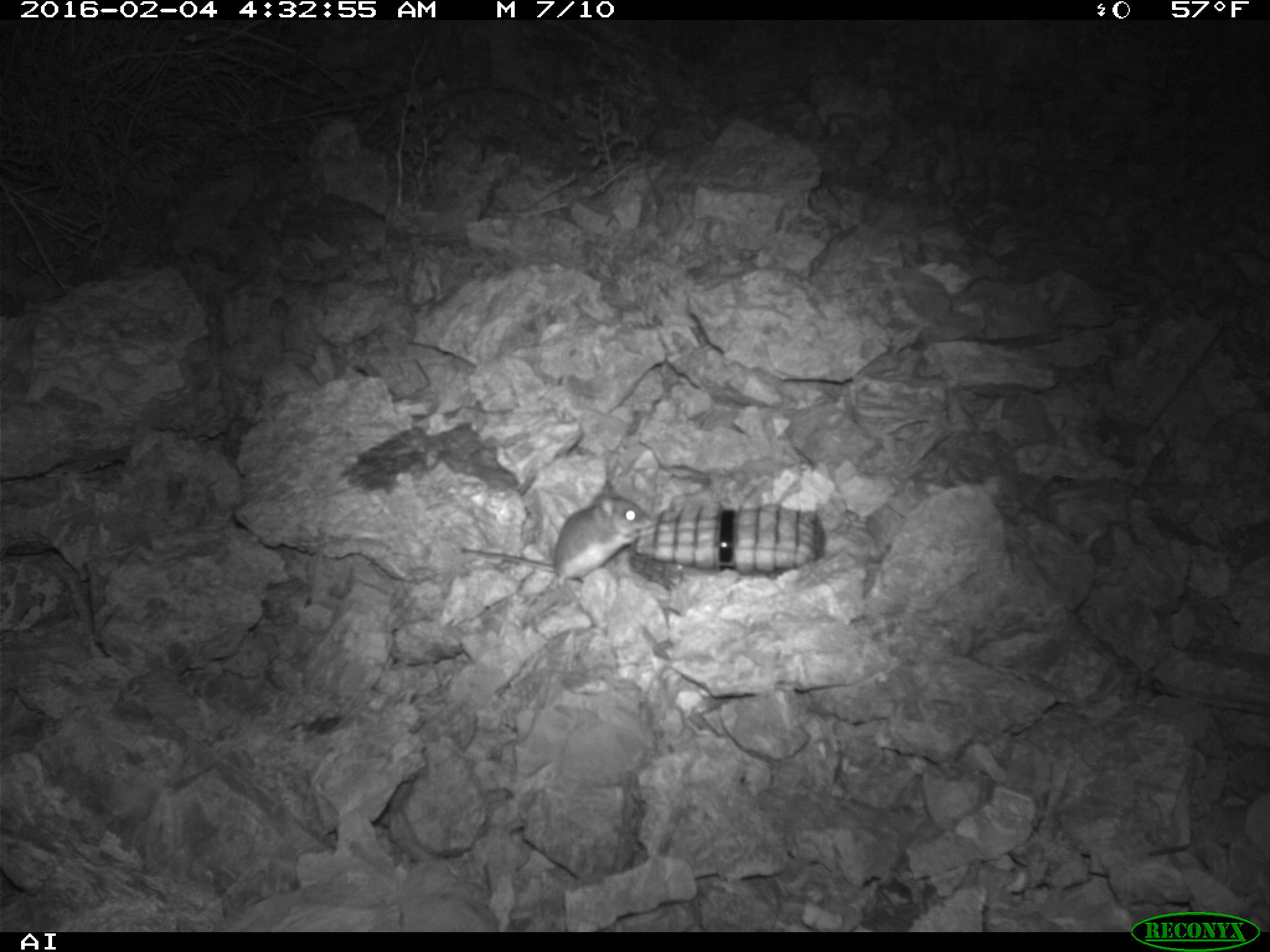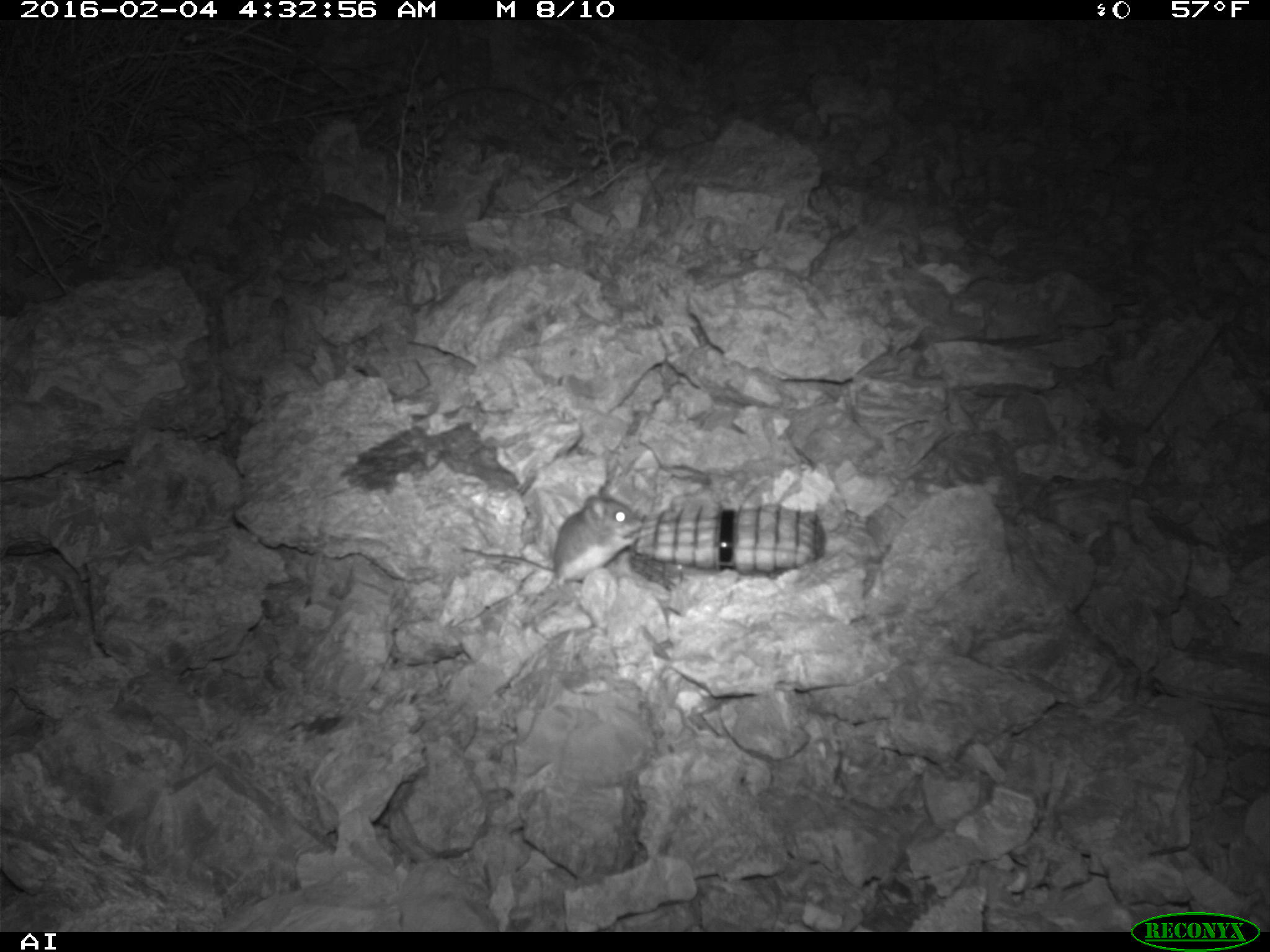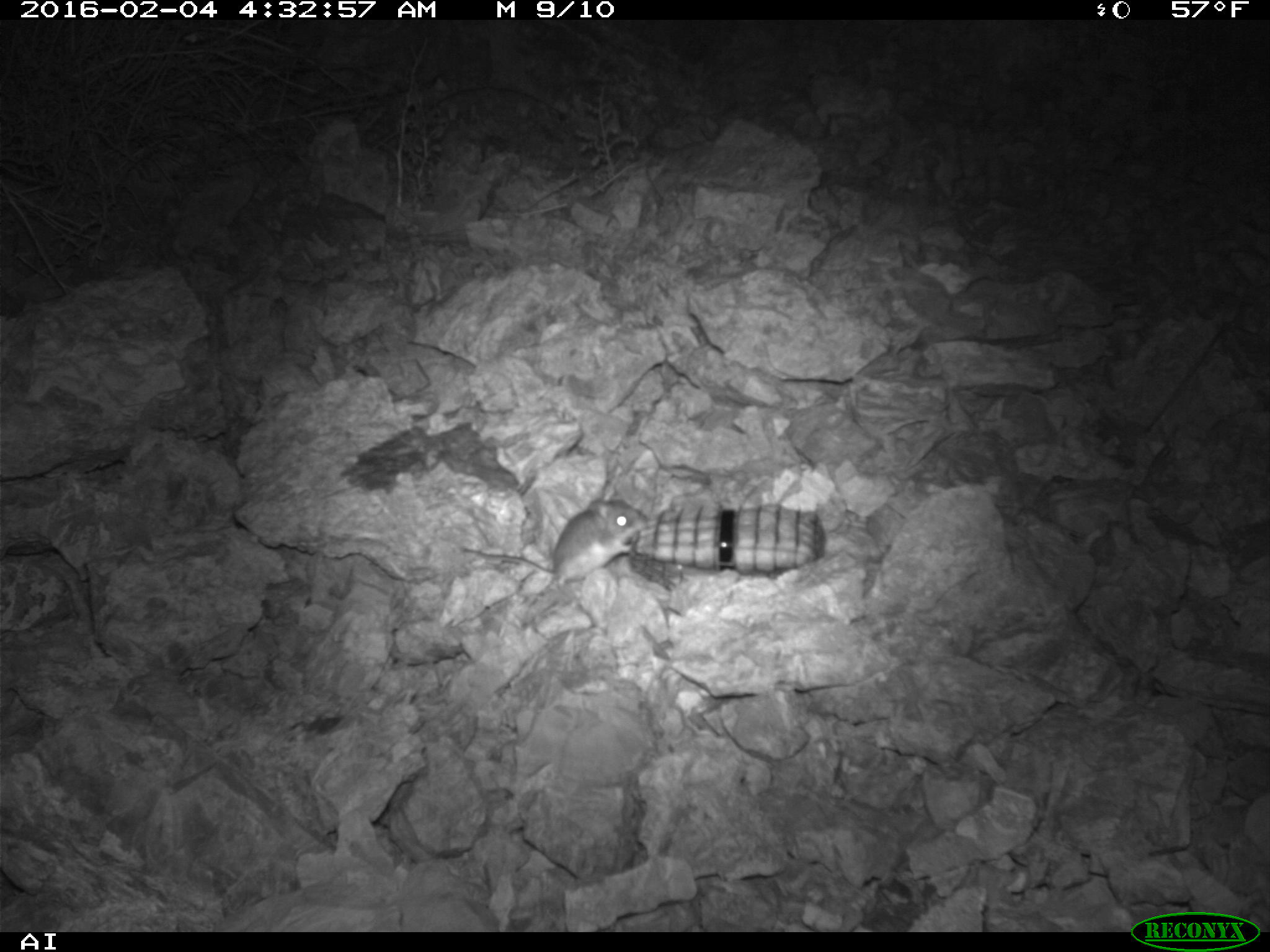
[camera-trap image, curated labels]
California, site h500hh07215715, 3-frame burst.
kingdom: Animalia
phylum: Chordata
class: Mammalia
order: Rodentia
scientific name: Rodentia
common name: rodent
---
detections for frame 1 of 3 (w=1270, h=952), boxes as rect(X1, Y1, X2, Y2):
rodent: rect(460, 478, 652, 599)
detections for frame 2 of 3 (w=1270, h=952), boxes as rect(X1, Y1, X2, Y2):
rodent: rect(551, 480, 656, 583)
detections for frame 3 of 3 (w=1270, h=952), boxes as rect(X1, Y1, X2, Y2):
rodent: rect(459, 482, 648, 589)